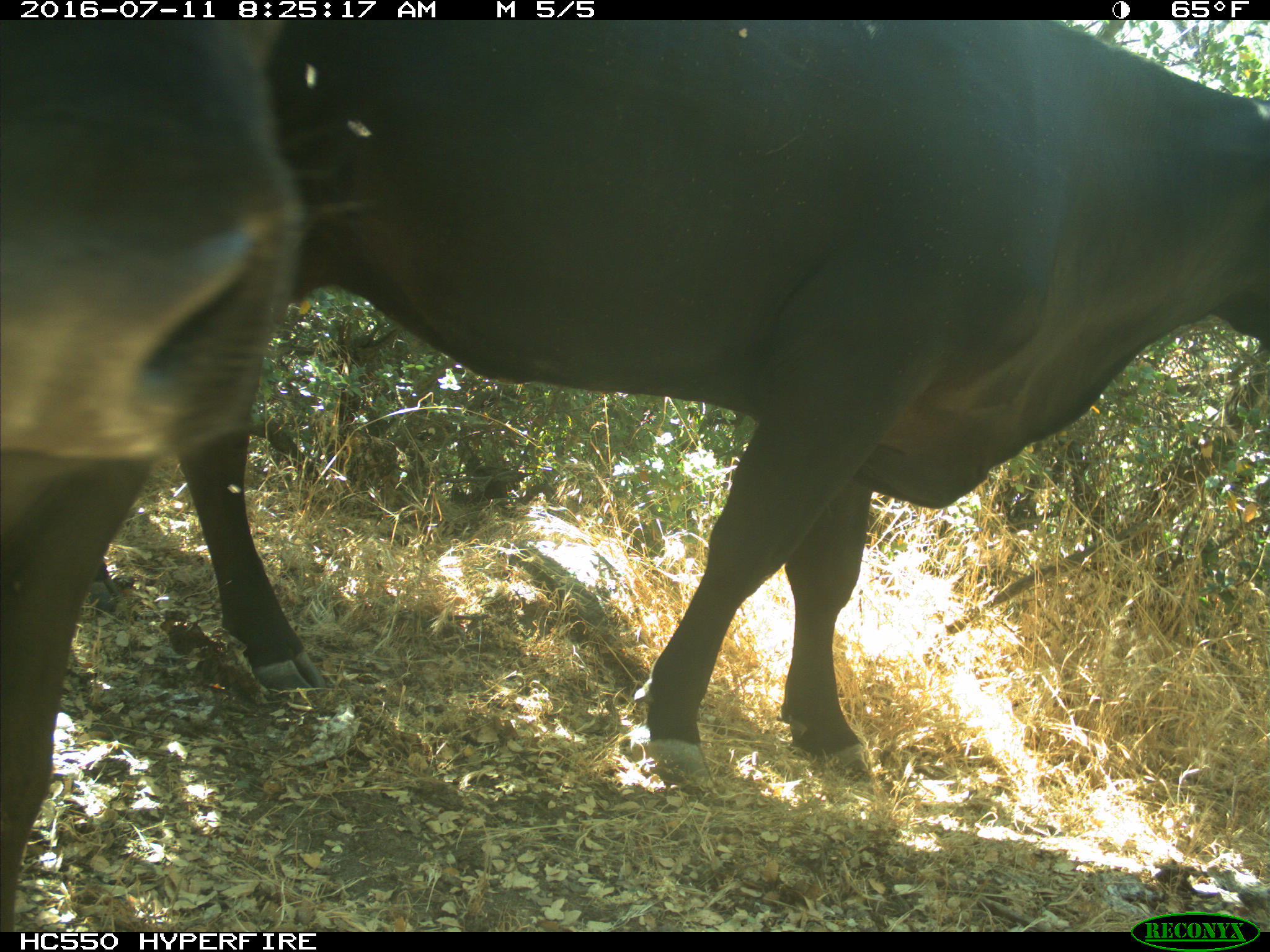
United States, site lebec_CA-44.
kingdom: Animalia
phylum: Chordata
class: Mammalia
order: Artiodactyla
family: Bovidae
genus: Bos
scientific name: Bos taurus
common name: domestic cow